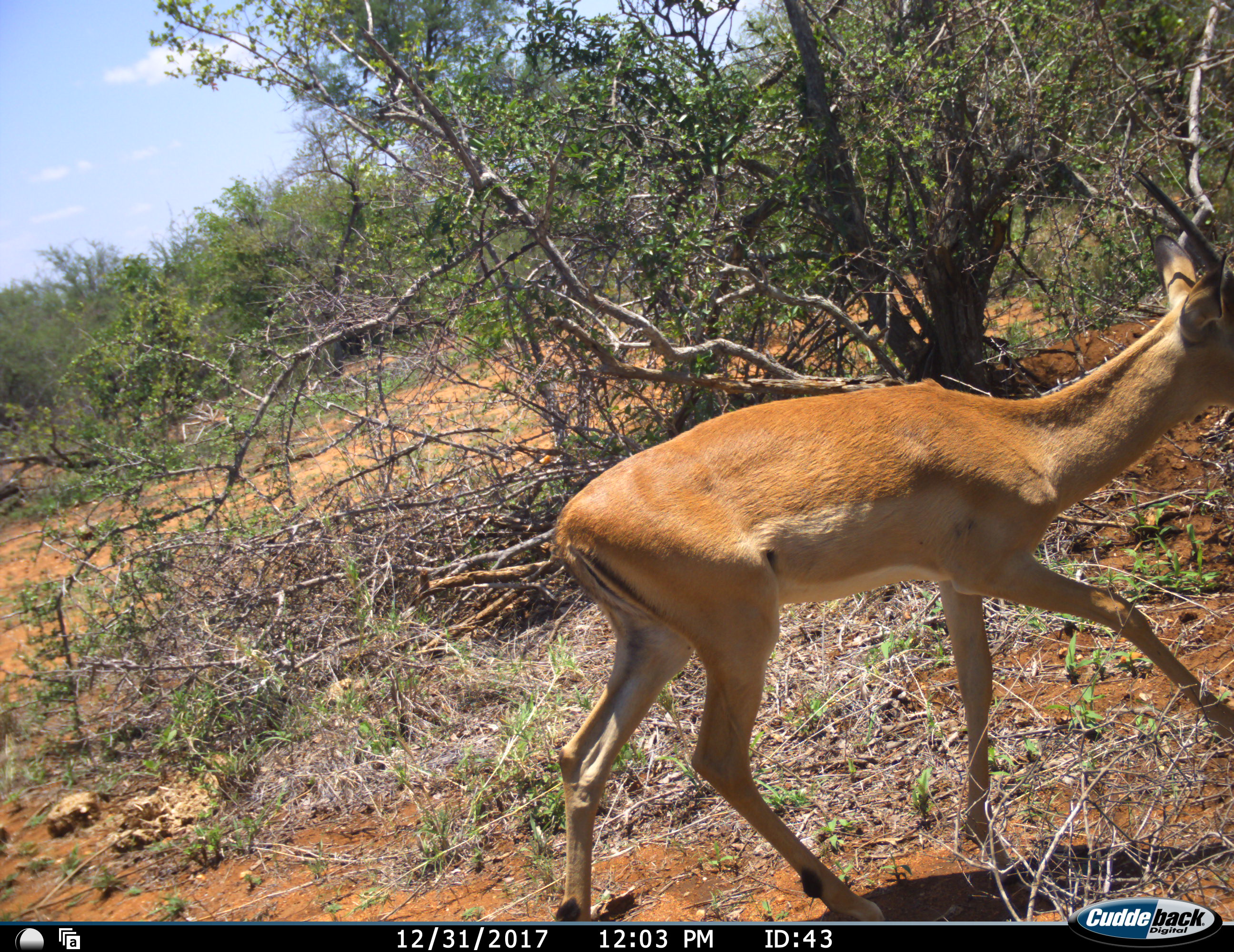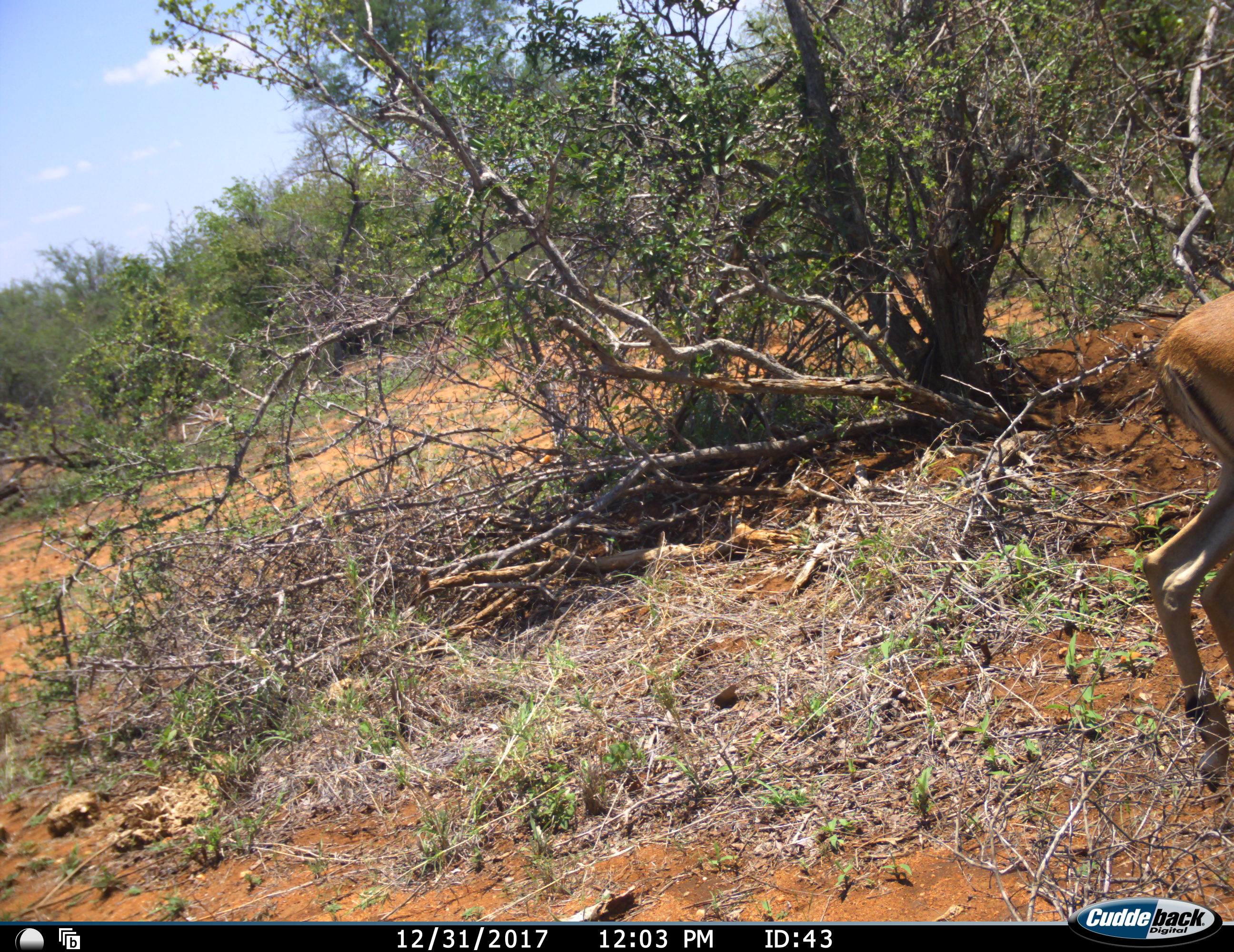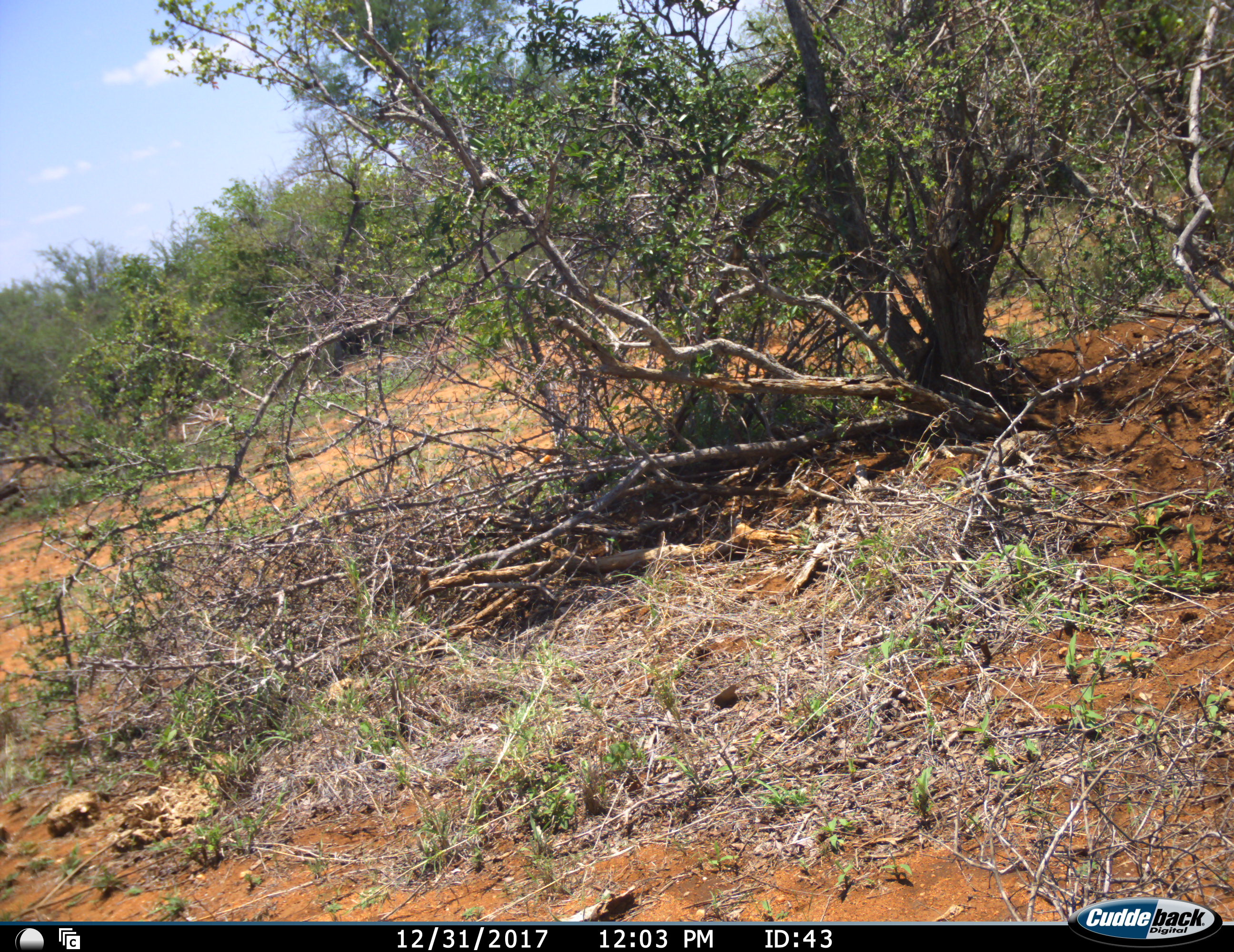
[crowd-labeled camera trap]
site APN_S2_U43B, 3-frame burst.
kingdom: Animalia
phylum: Chordata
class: Mammalia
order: Artiodactyla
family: Bovidae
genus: Aepyceros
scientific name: Aepyceros melampus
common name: impala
Impala (Aepyceros melampus), count 1. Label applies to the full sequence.